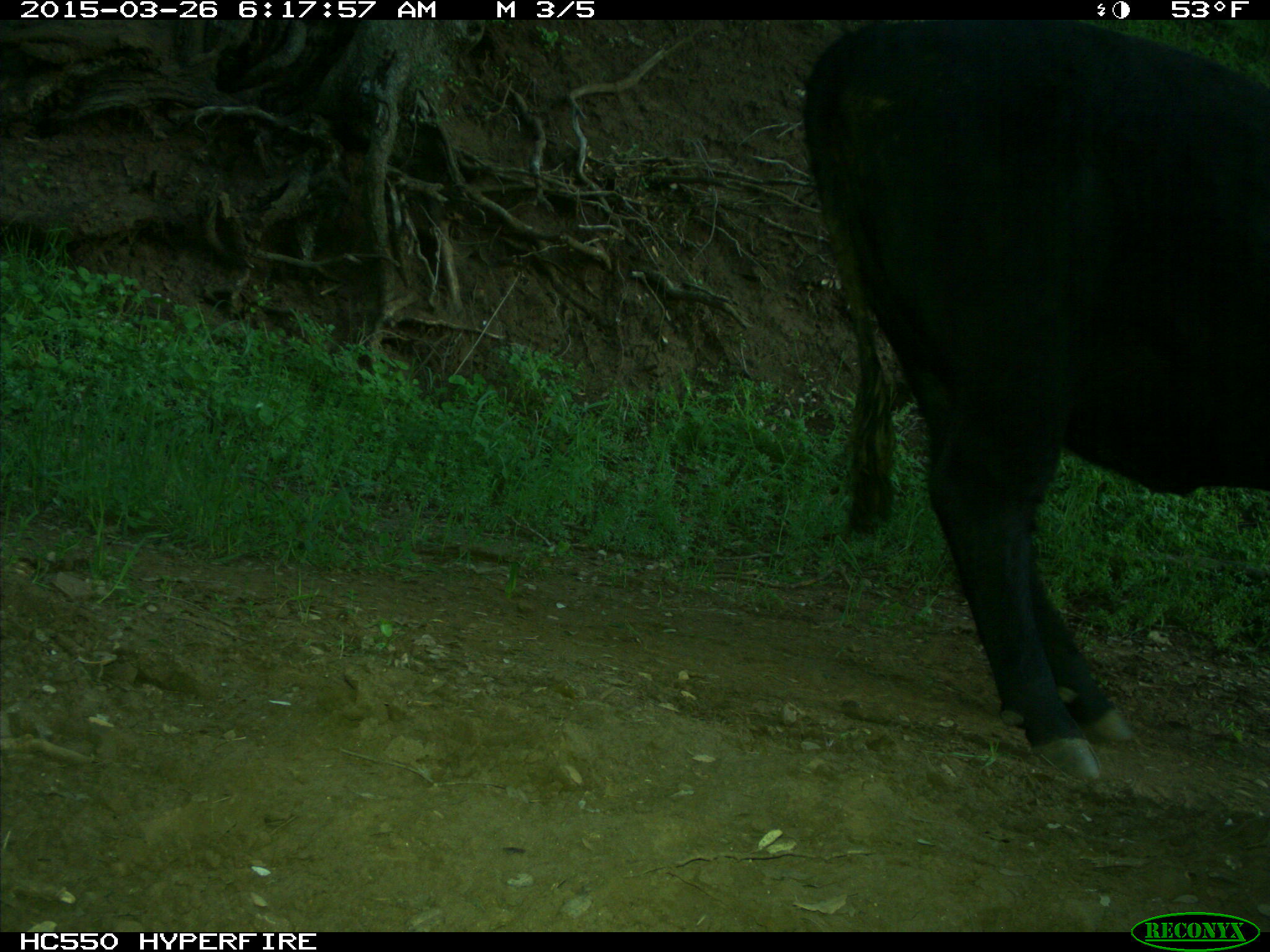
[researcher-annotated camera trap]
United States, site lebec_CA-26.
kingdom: Animalia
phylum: Chordata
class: Mammalia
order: Artiodactyla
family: Bovidae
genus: Bos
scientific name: Bos taurus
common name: domestic cow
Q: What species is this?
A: Bos taurus (domestic cow).